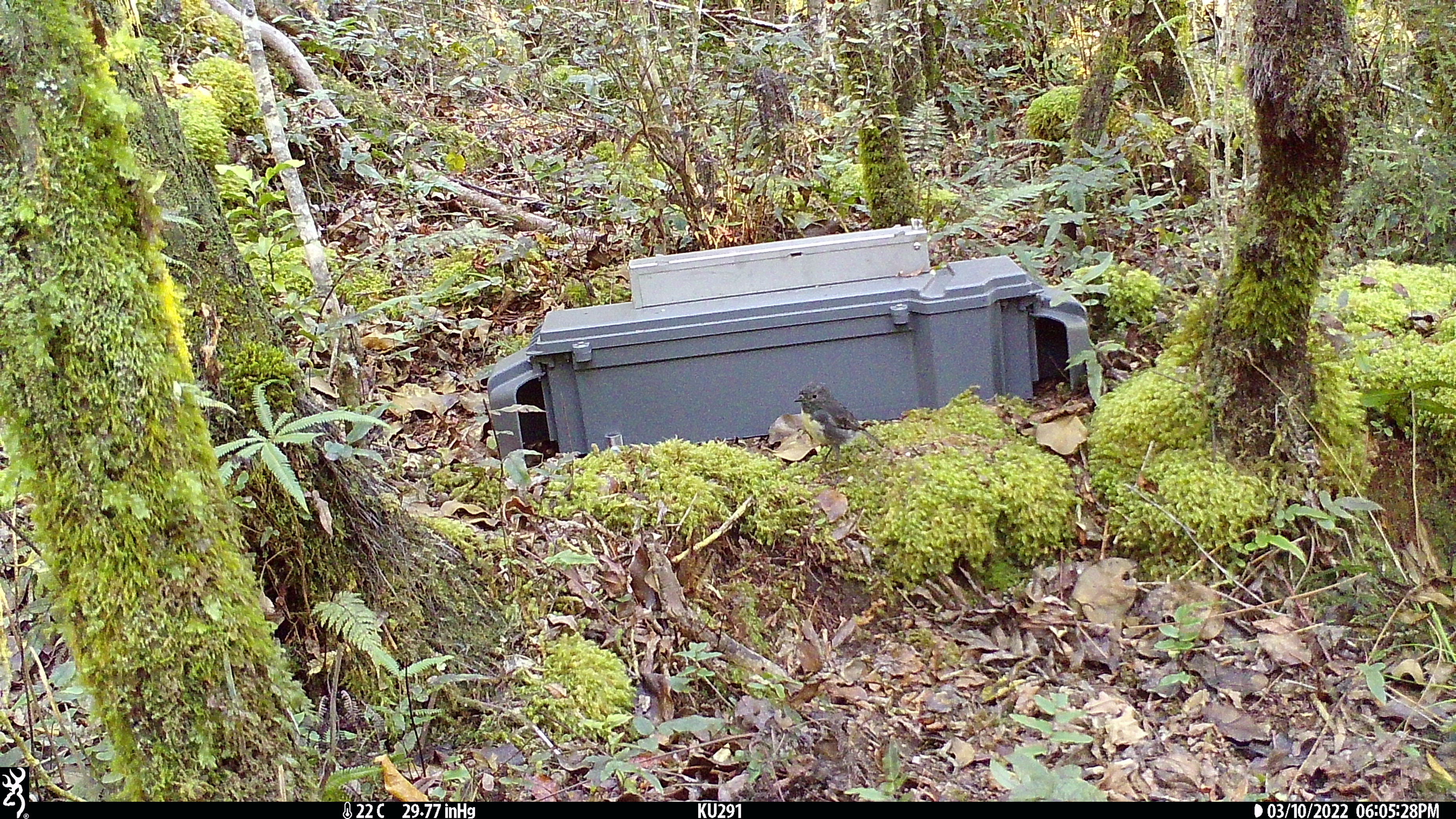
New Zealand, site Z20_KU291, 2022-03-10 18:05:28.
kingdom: Animalia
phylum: Chordata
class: Aves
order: Passeriformes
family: Petroicidae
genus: Petroica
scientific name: Petroica macrocephala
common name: tomtit